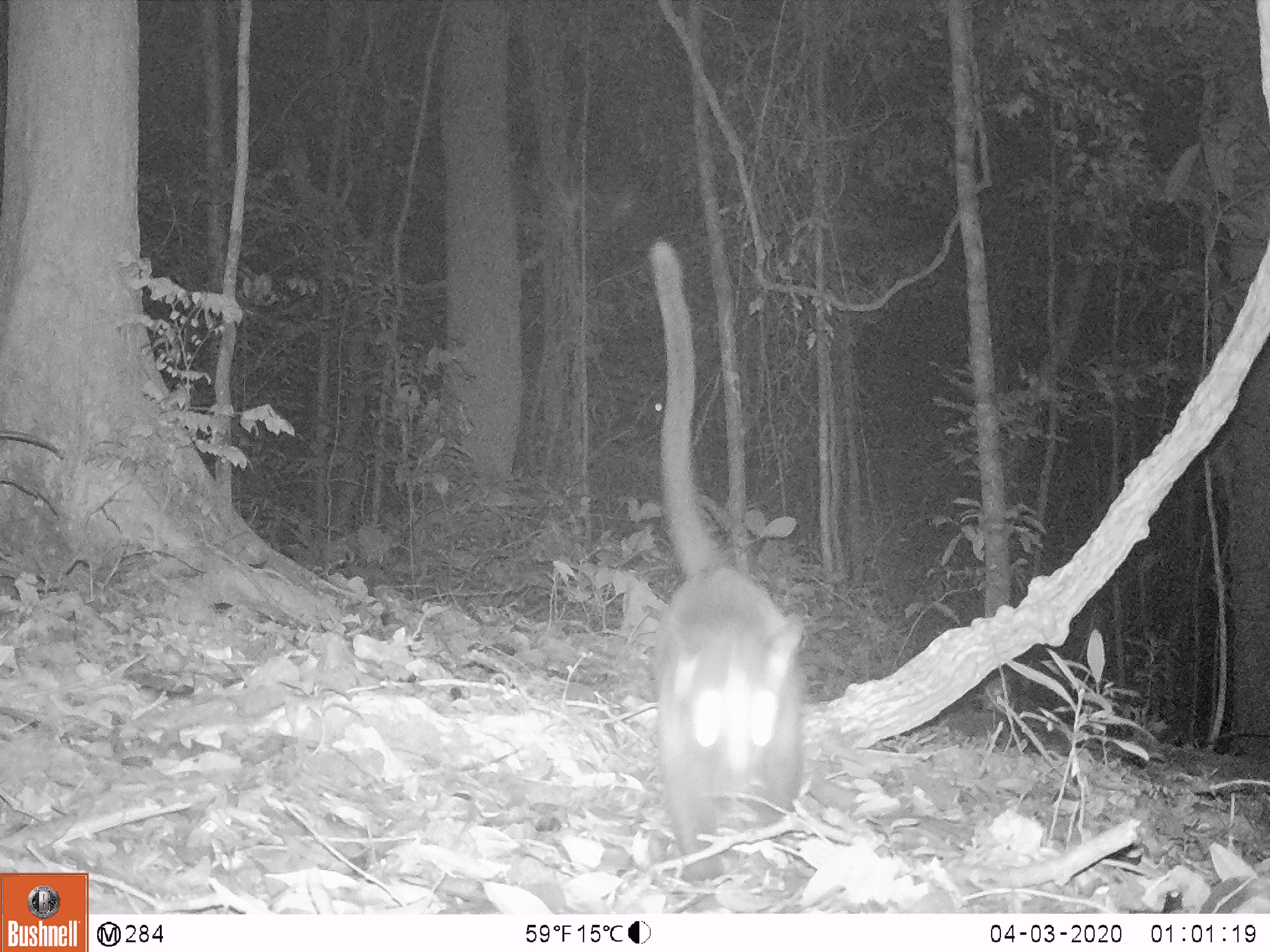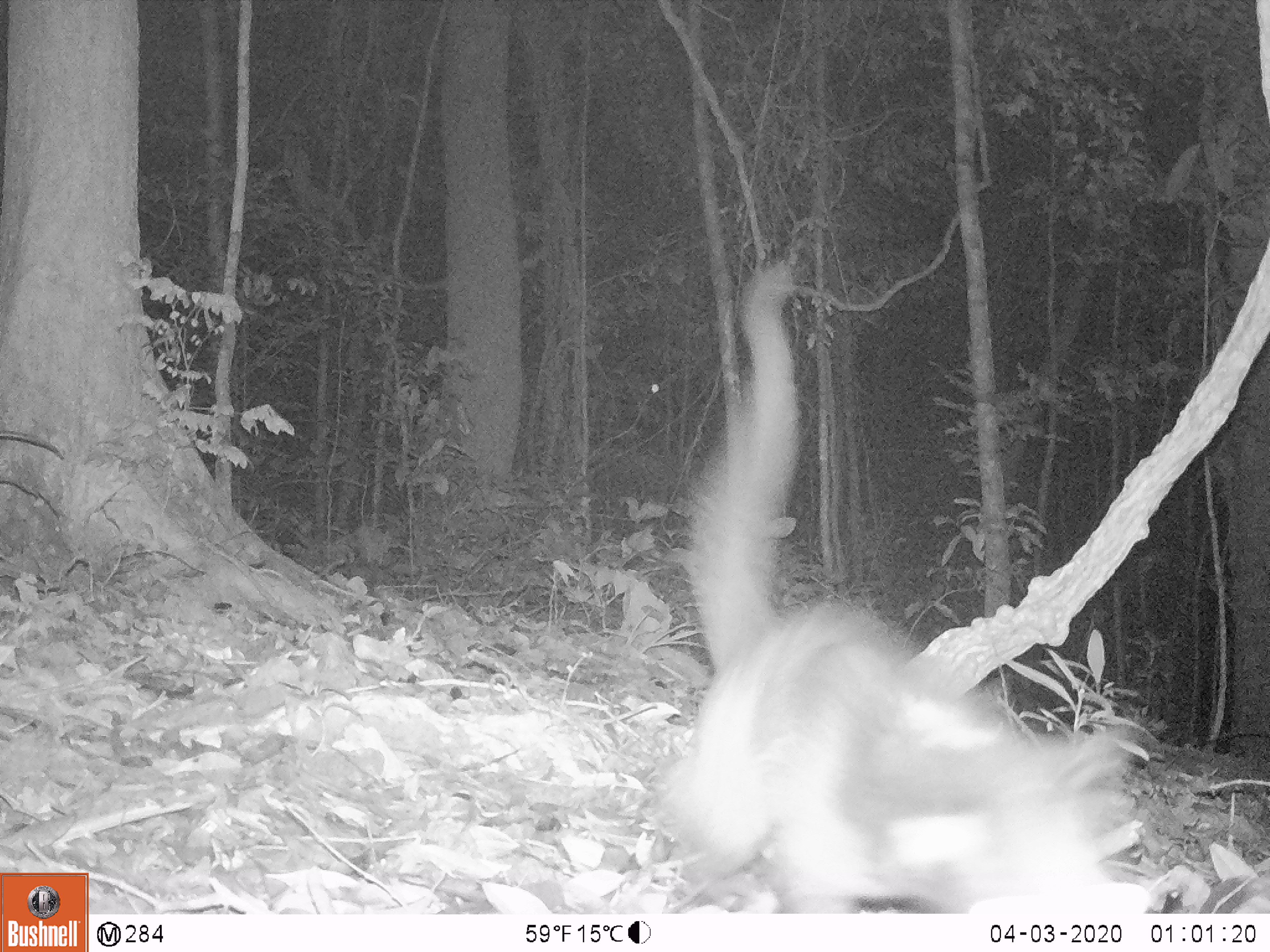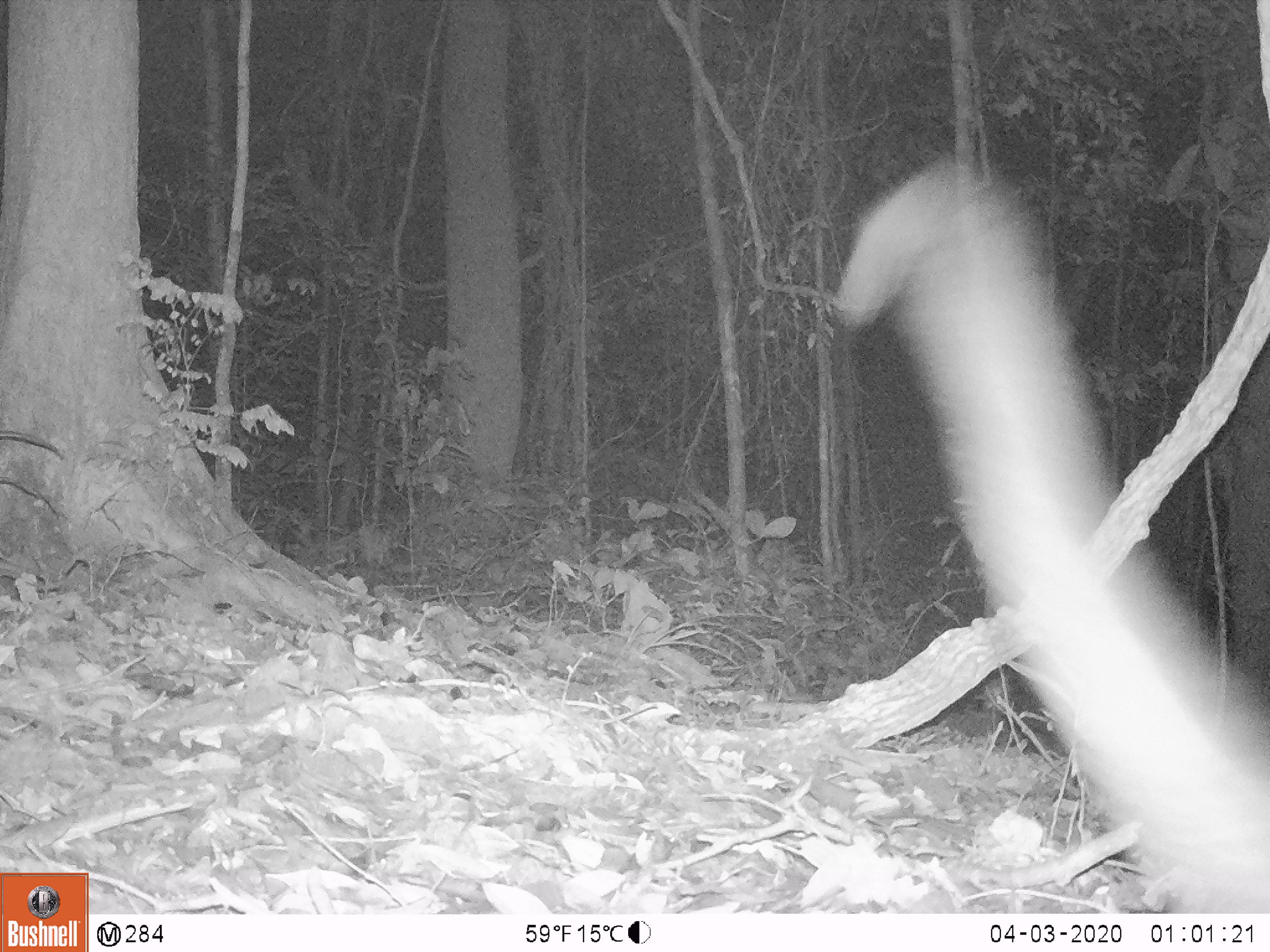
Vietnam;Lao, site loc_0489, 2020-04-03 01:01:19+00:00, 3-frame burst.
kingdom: Animalia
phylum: Chordata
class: Mammalia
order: Carnivora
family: Viverridae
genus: Paguma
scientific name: Paguma larvata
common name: masked palm civet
Masked palm civet (Paguma larvata). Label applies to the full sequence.